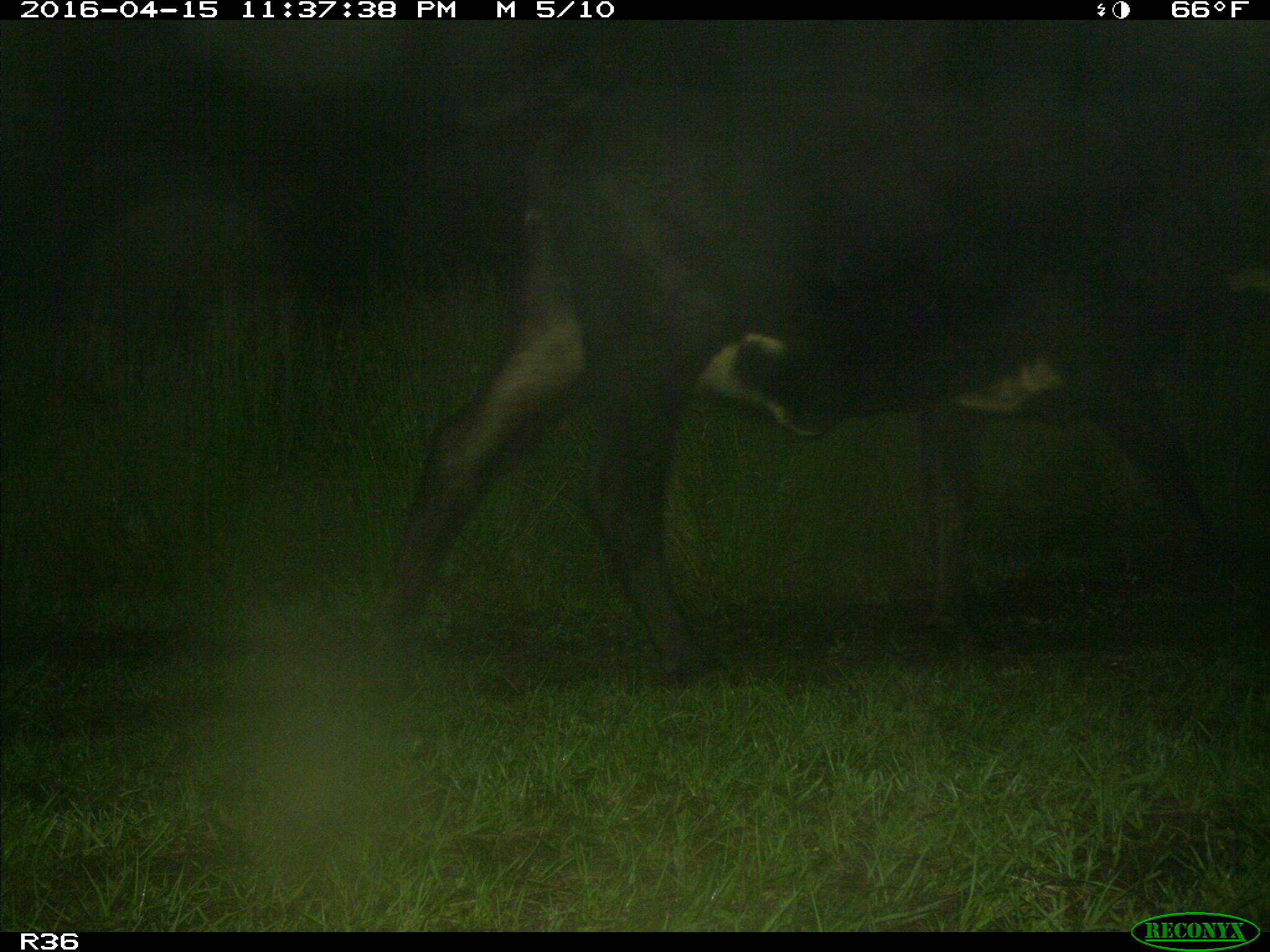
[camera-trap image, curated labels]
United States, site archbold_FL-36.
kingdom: Animalia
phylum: Chordata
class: Mammalia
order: Artiodactyla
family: Bovidae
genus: Bos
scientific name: Bos taurus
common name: domestic cow